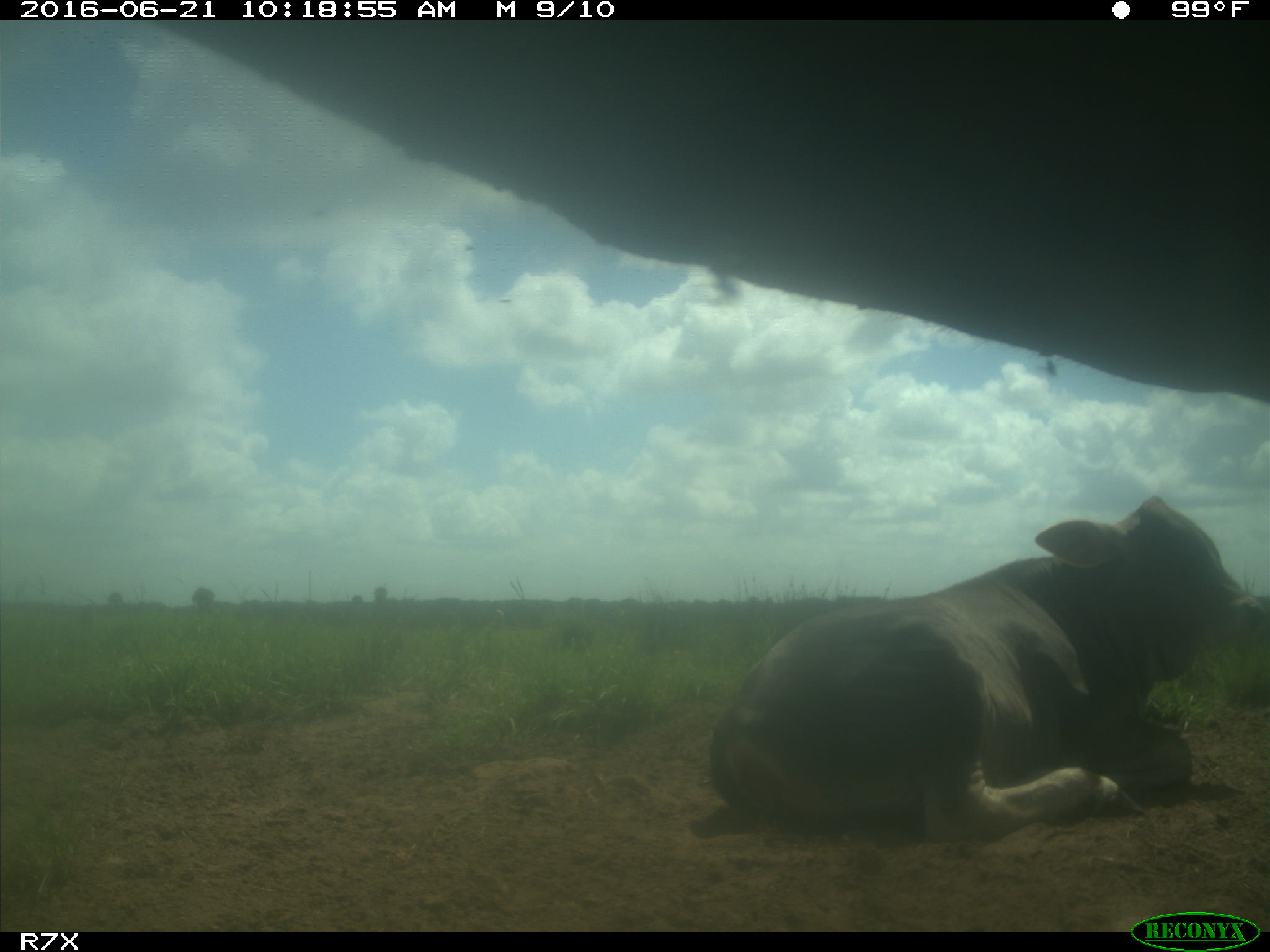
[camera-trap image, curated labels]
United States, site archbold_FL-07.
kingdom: Animalia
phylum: Chordata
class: Mammalia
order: Artiodactyla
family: Bovidae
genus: Bos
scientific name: Bos taurus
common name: domestic cow